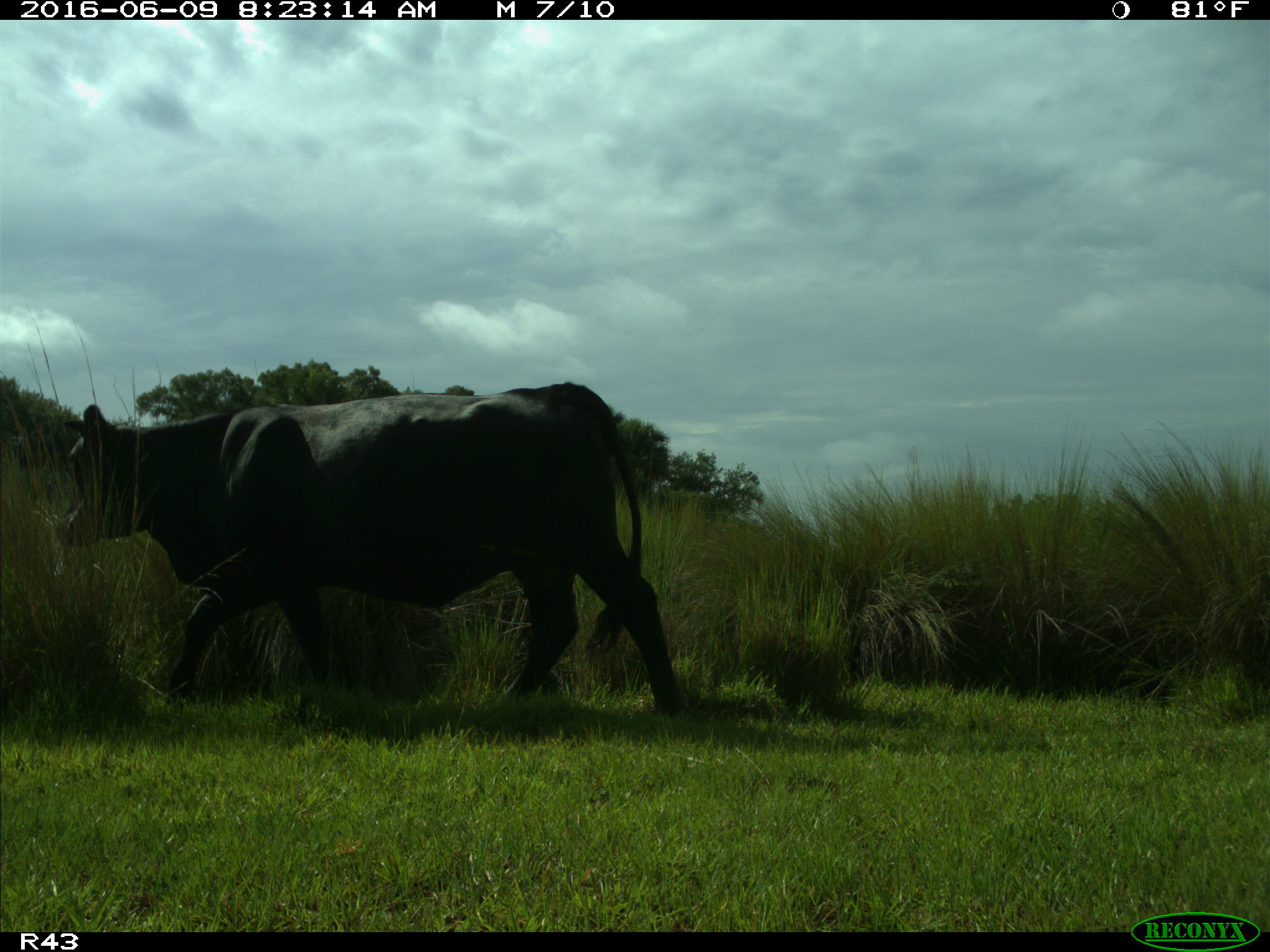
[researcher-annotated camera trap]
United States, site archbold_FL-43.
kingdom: Animalia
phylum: Chordata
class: Mammalia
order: Artiodactyla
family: Bovidae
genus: Bos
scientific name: Bos taurus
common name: domestic cow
Bos taurus (domestic cow).